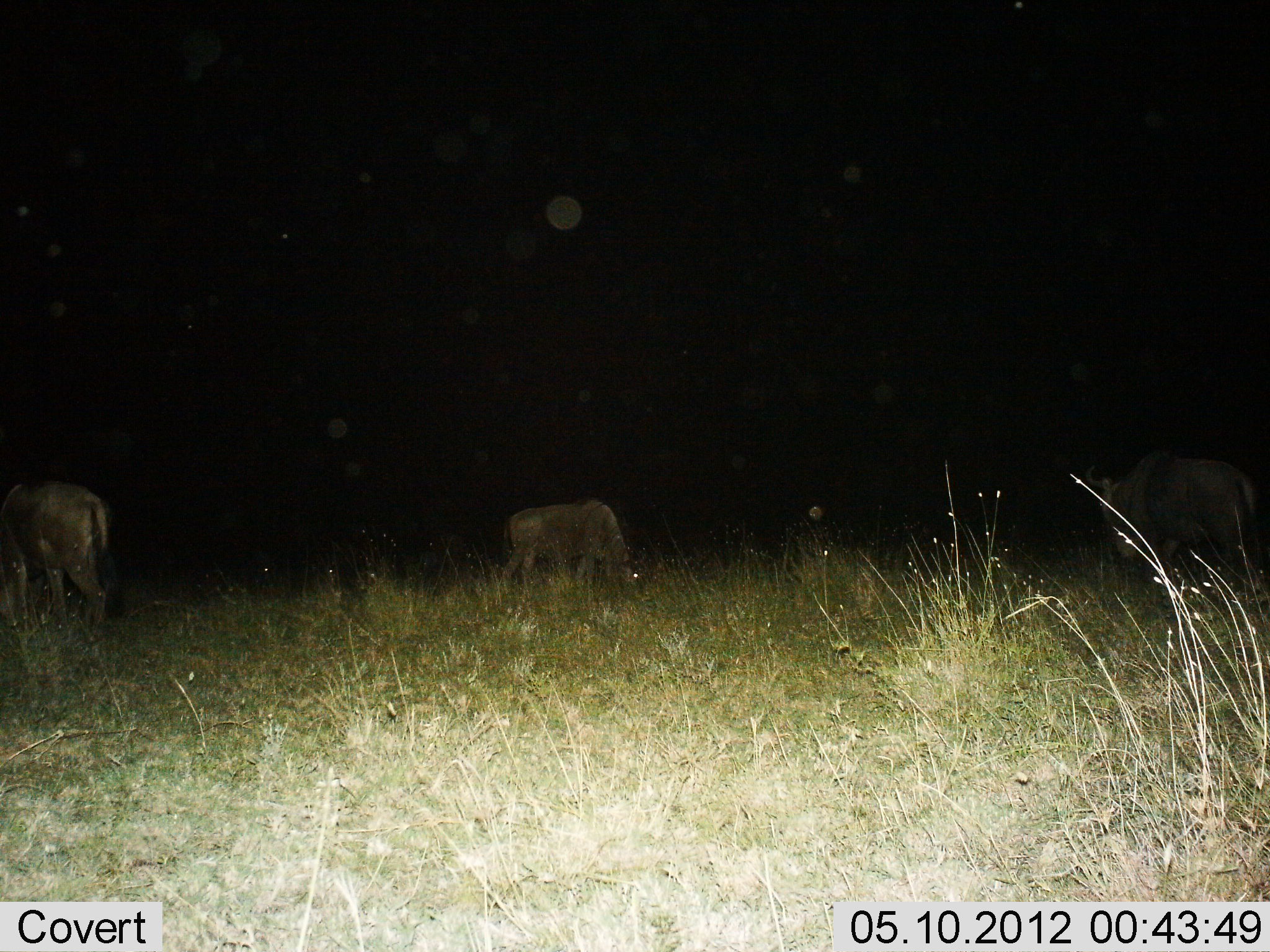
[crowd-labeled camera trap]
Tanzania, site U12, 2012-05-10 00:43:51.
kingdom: Animalia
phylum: Chordata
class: Mammalia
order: Artiodactyla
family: Bovidae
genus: Connochaetes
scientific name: Connochaetes taurinus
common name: blue wildebeest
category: wildebeest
Wildebeest (blue wildebeest) (Connochaetes taurinus), count 3. Behavior (volunteer vote fractions): standing 50%, resting 20%, moving 0%, interacting 0%. Young present (vote fraction): 0%. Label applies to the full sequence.